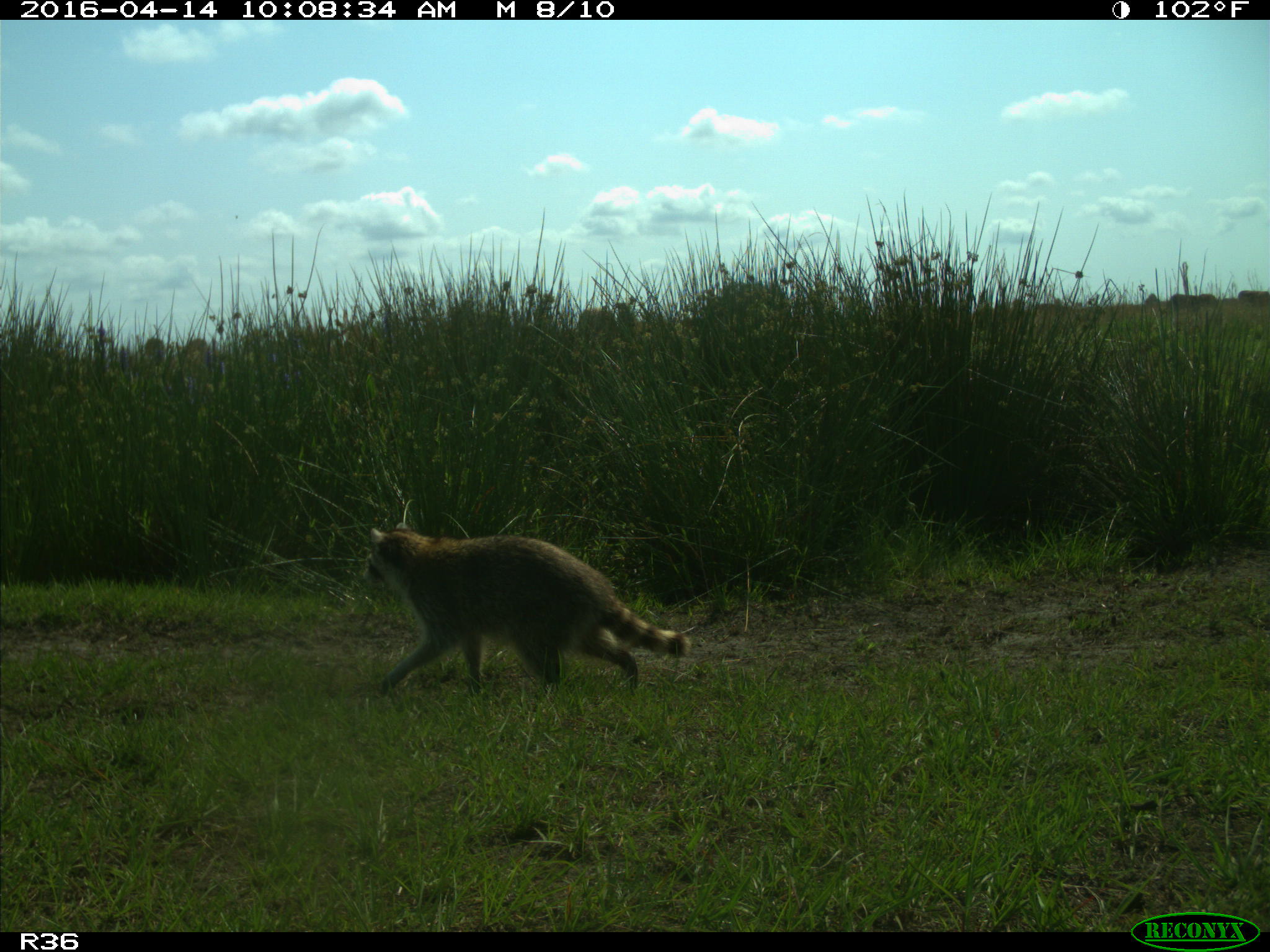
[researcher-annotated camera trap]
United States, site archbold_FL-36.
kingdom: Animalia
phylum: Chordata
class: Mammalia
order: Carnivora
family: Procyonidae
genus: Procyon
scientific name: Procyon lotor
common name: common raccoon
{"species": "Procyon lotor (common raccoon)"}